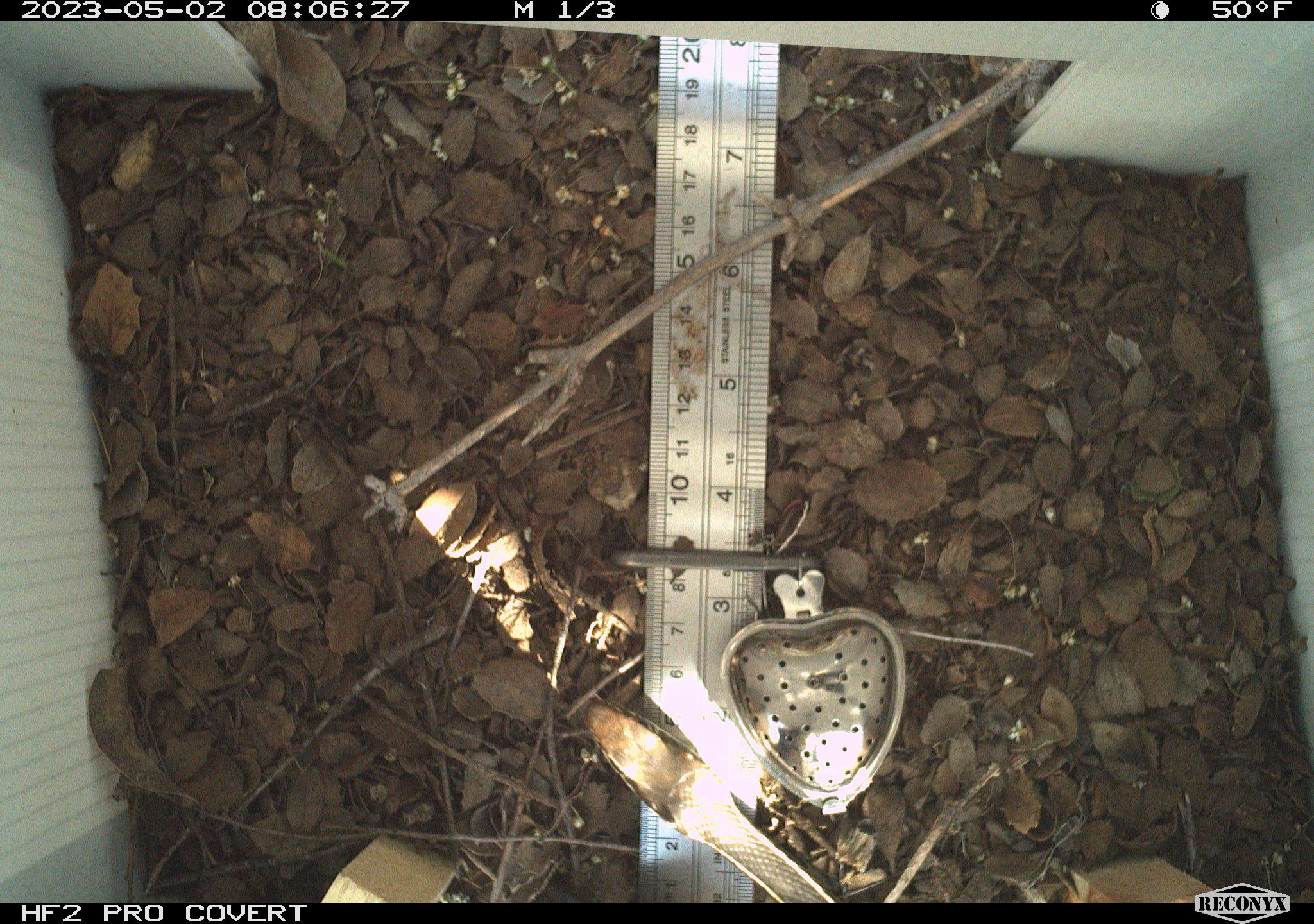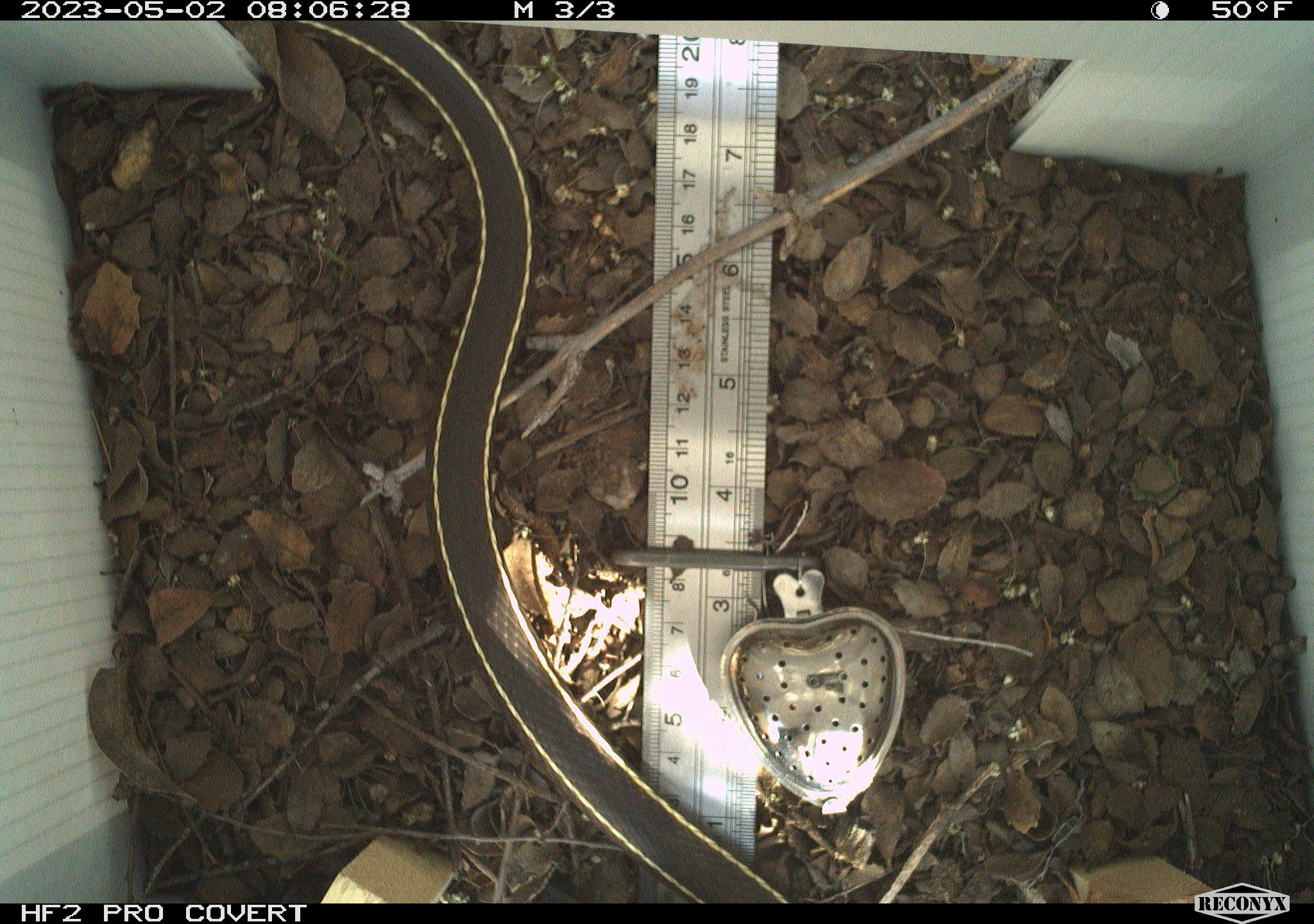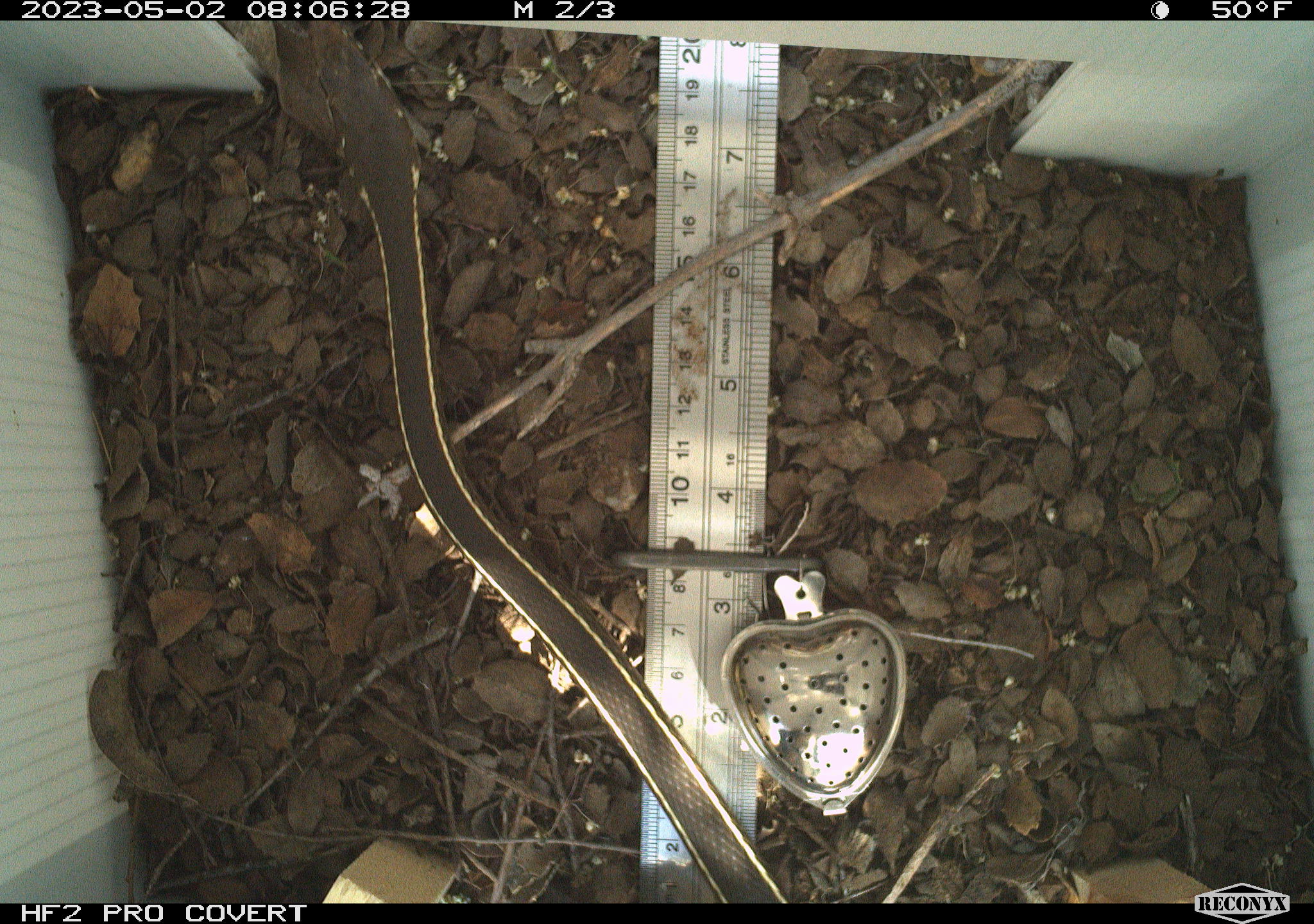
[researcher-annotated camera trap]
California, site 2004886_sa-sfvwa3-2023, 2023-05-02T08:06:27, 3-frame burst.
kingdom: Animalia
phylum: Chordata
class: Reptilia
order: Squamata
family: Colubridae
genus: Masticophis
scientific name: Masticophis lateralis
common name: striped racer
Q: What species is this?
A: Striped racer (Masticophis lateralis).